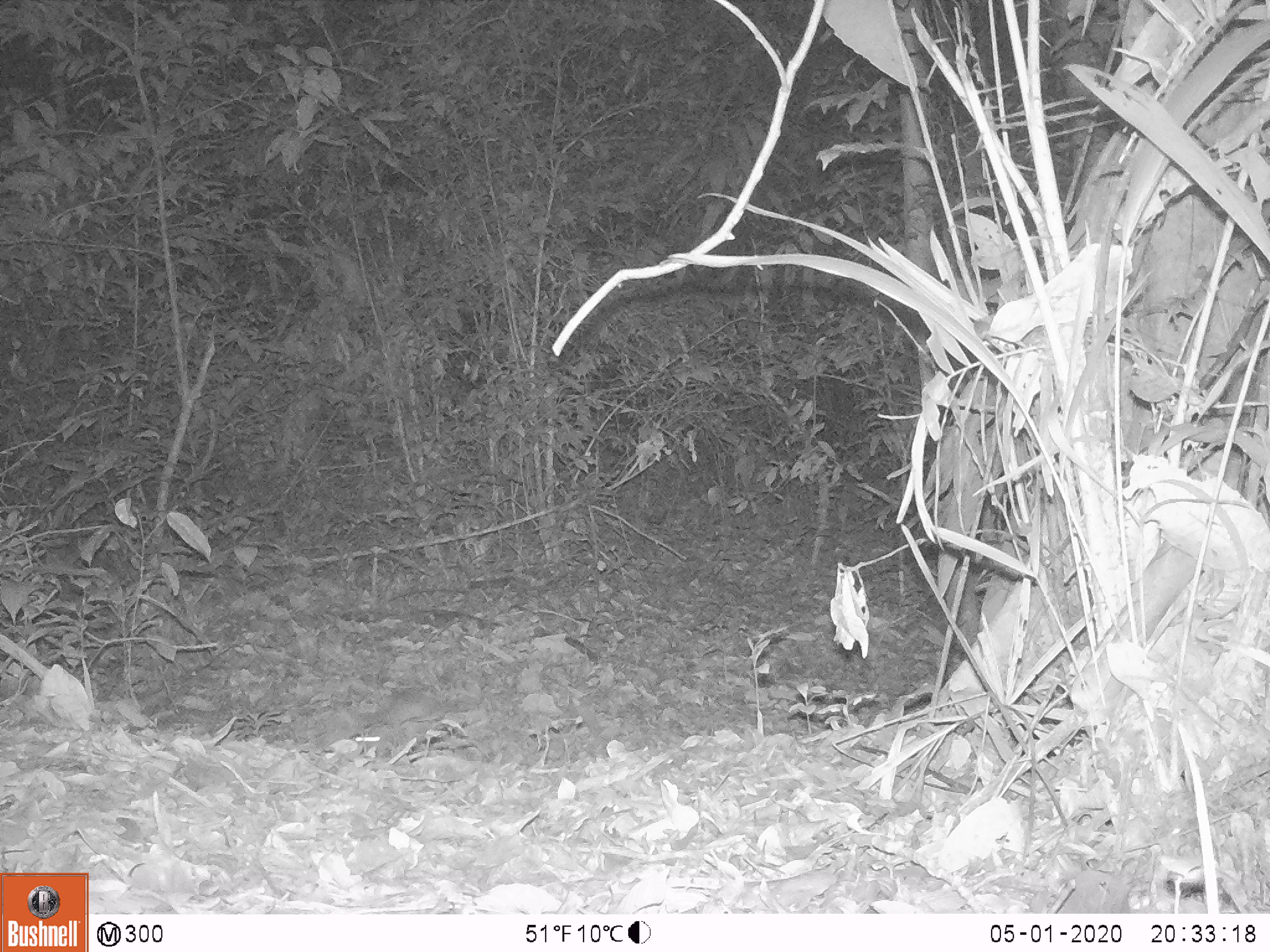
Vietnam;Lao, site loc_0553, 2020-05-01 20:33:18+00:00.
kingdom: Animalia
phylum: Chordata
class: Mammalia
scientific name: Mammalia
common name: mammal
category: unidentified small mammal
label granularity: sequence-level